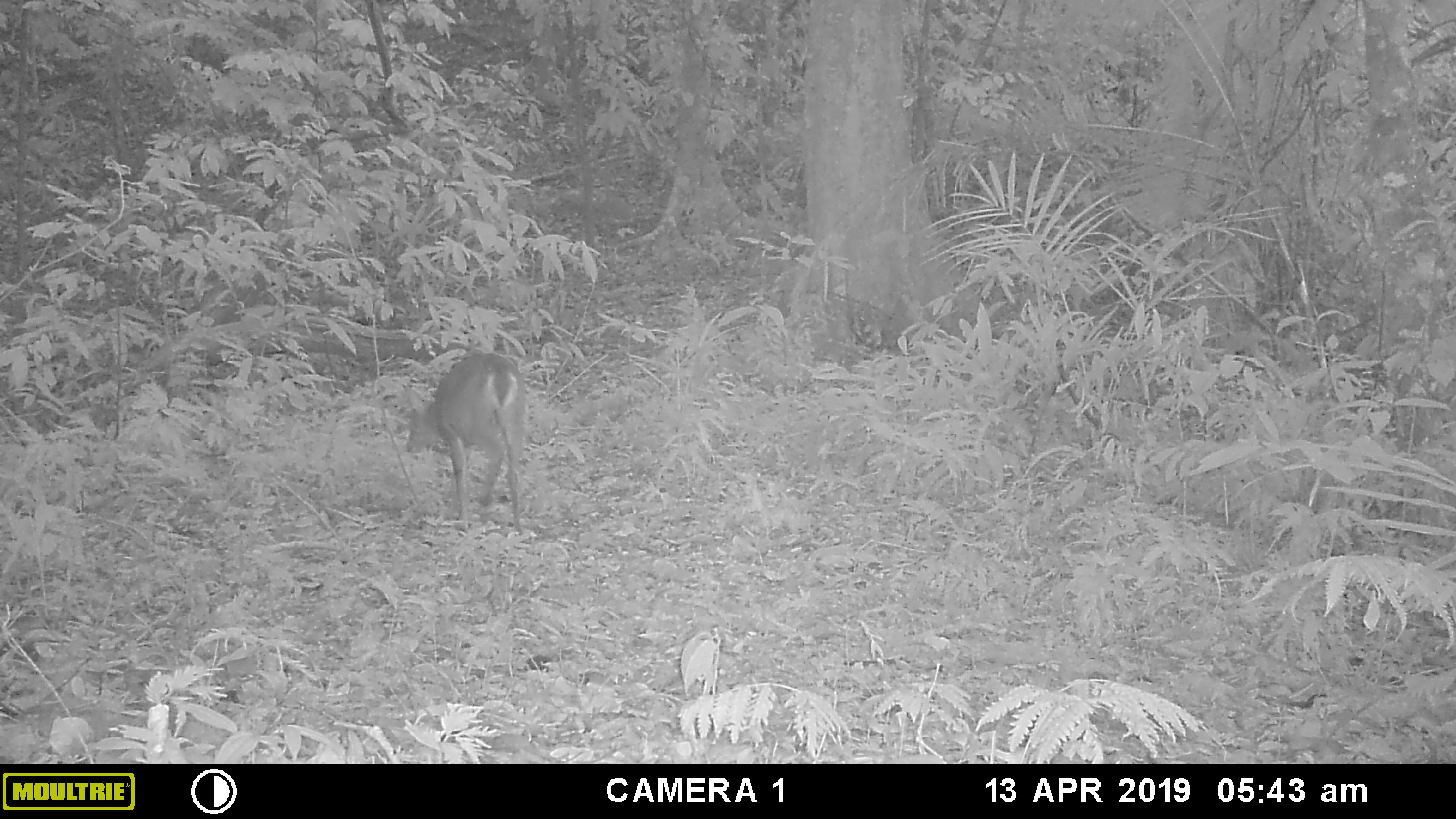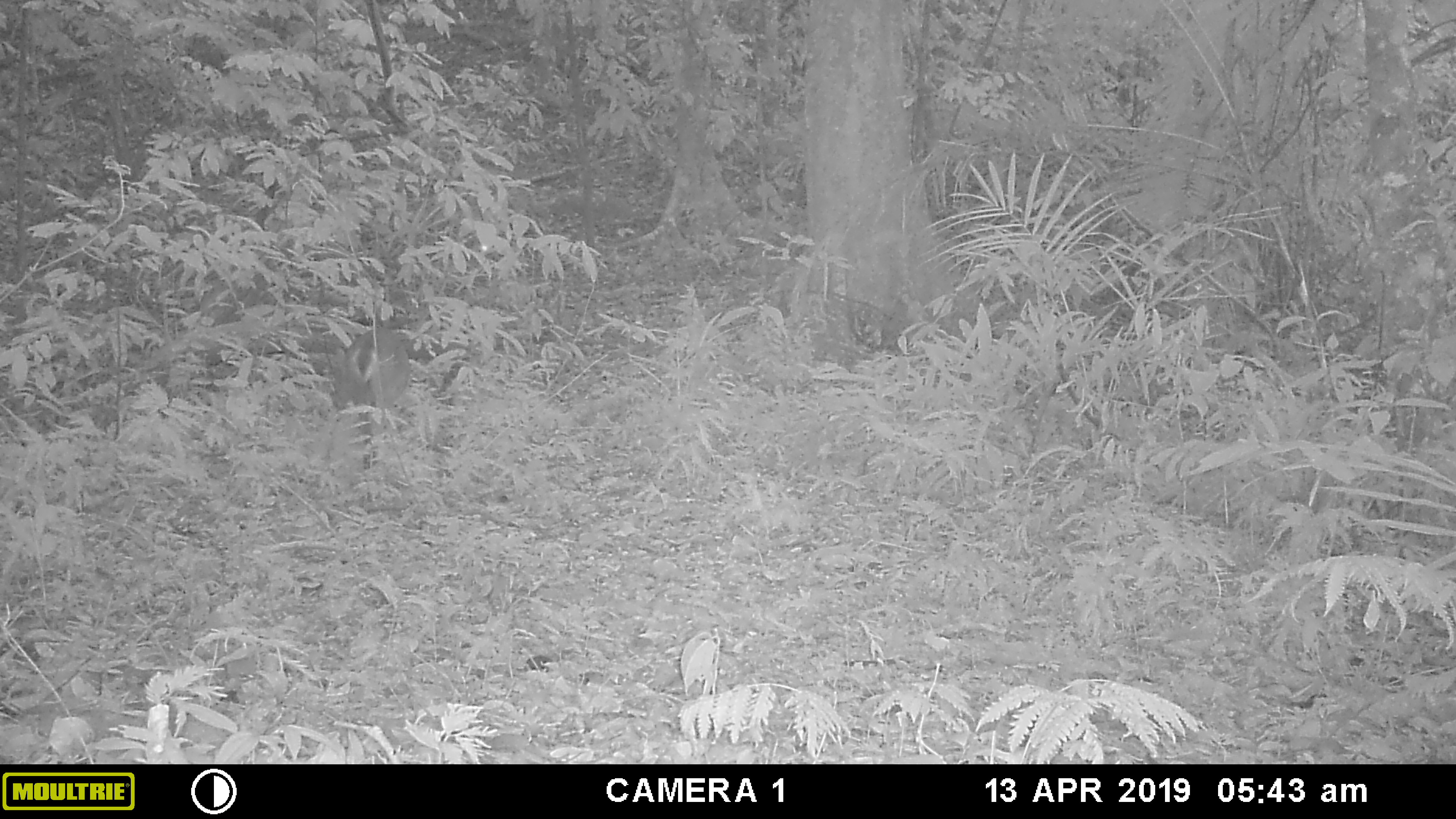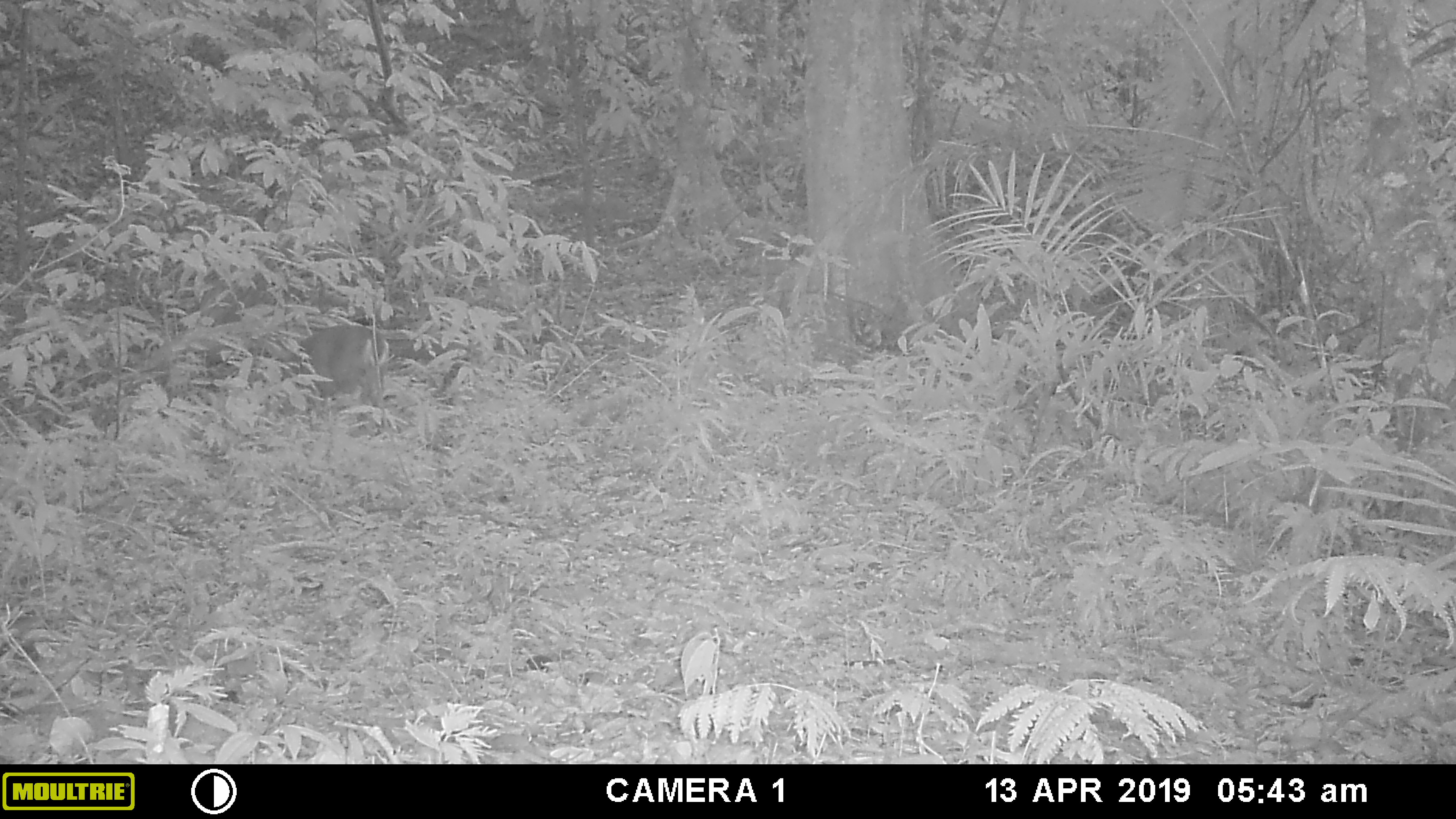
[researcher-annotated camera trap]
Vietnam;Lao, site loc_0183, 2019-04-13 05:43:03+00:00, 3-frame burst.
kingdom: Animalia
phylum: Chordata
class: Mammalia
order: Artiodactyla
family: Cervidae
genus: Muntiacus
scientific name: Muntiacus vuquangensis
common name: large-antlered muntjac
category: large antlered muntjac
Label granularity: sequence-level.